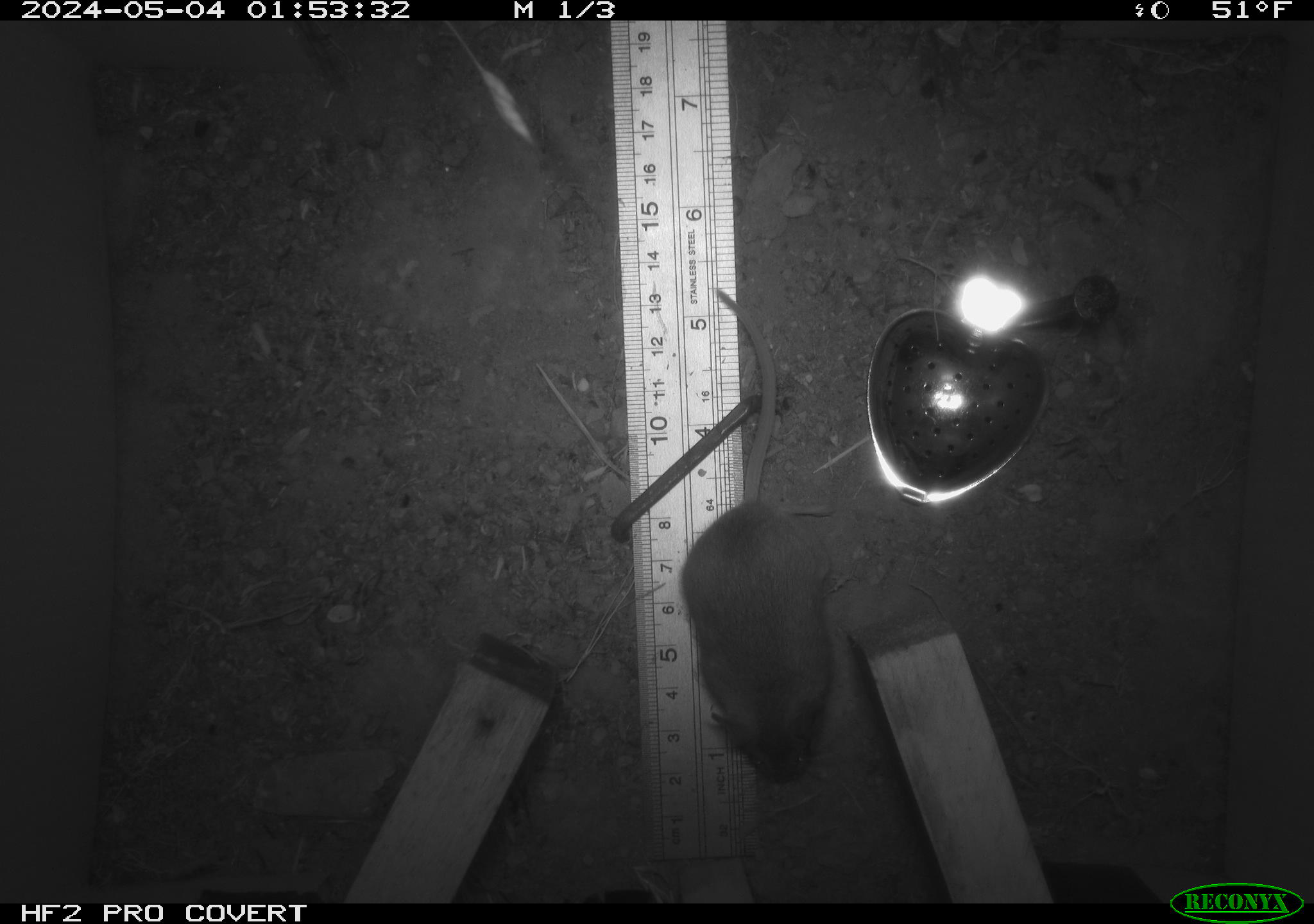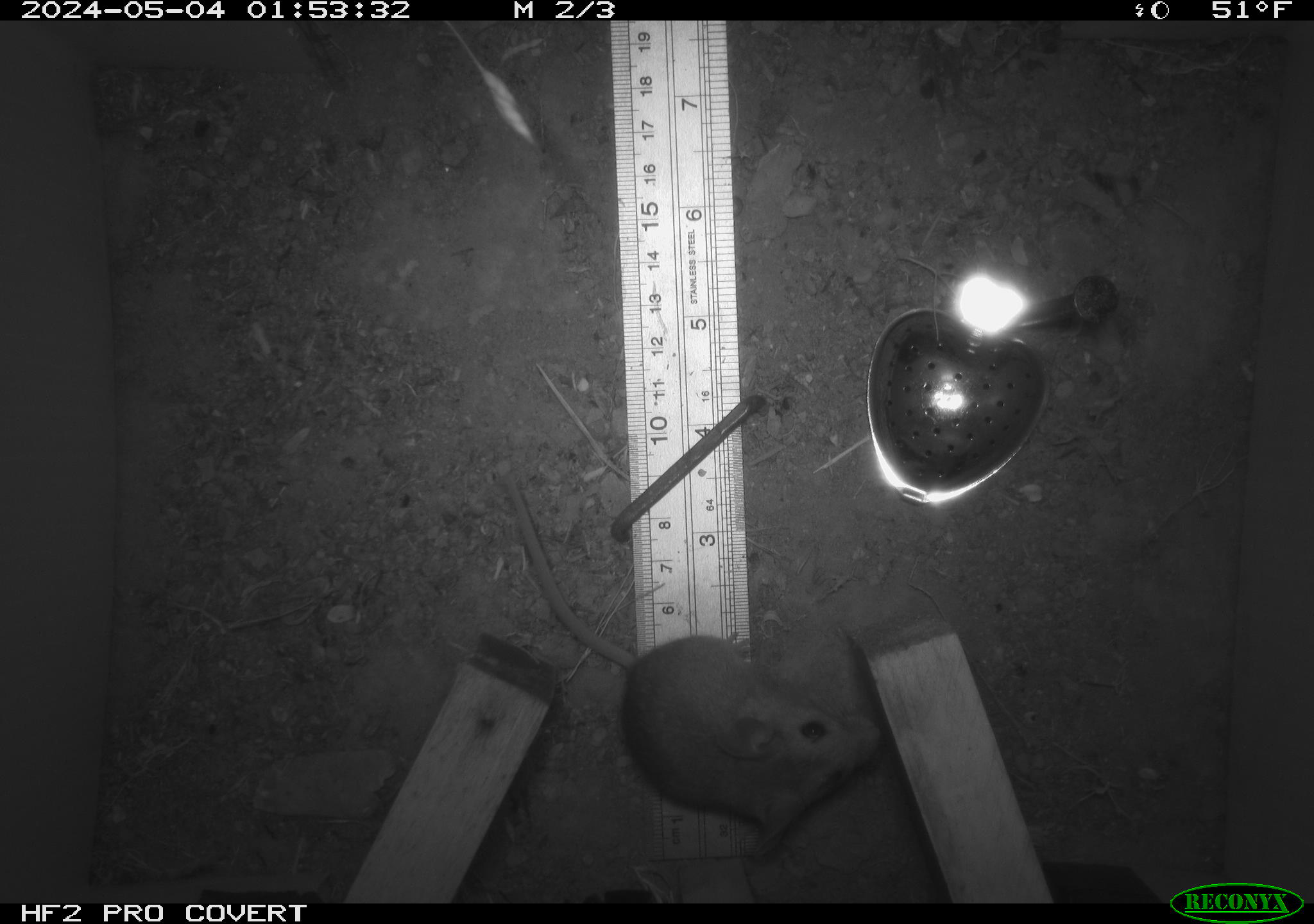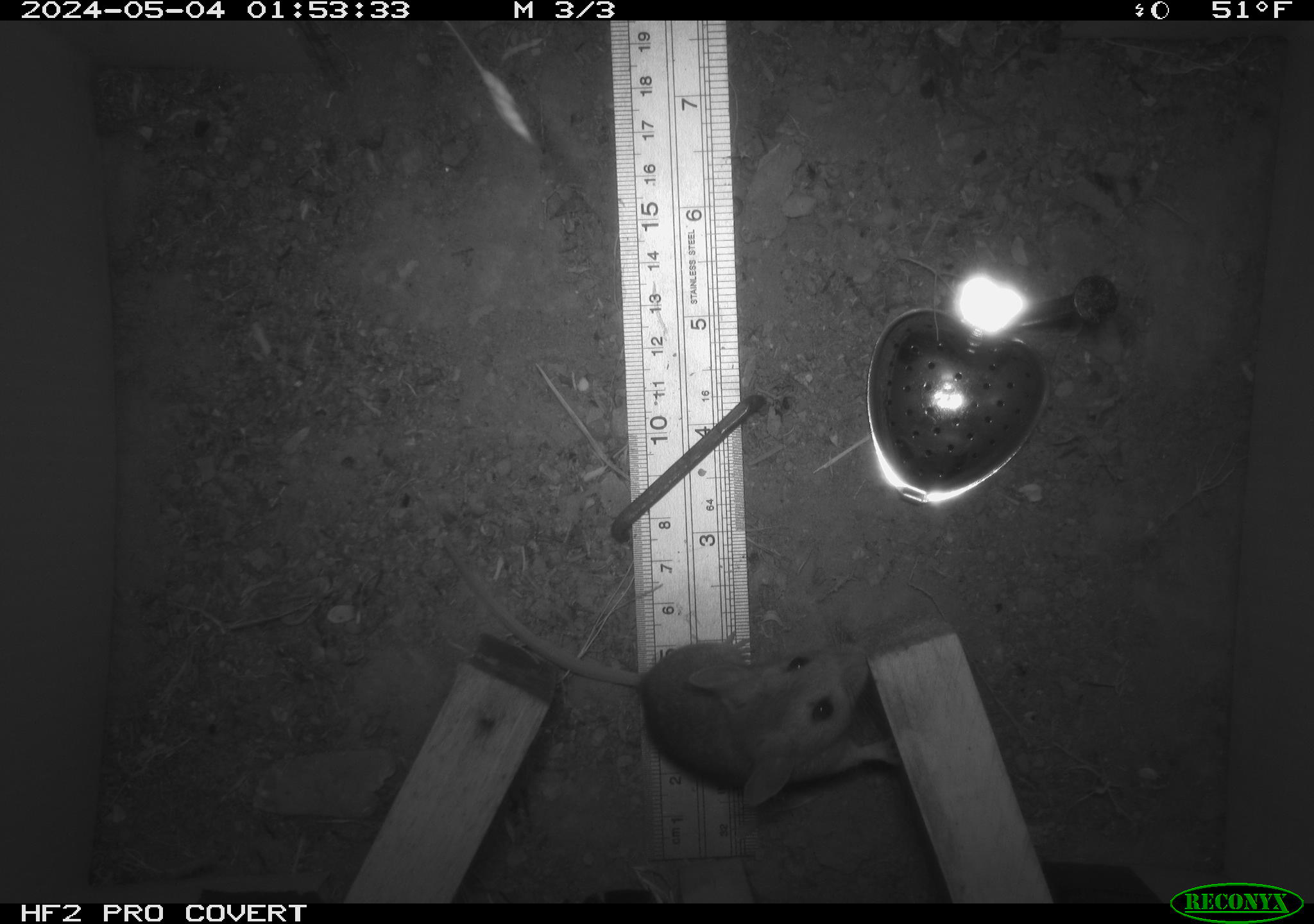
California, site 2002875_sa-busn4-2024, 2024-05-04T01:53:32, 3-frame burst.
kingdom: Animalia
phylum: Chordata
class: Mammalia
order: Rodentia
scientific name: Rodentia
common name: rodent